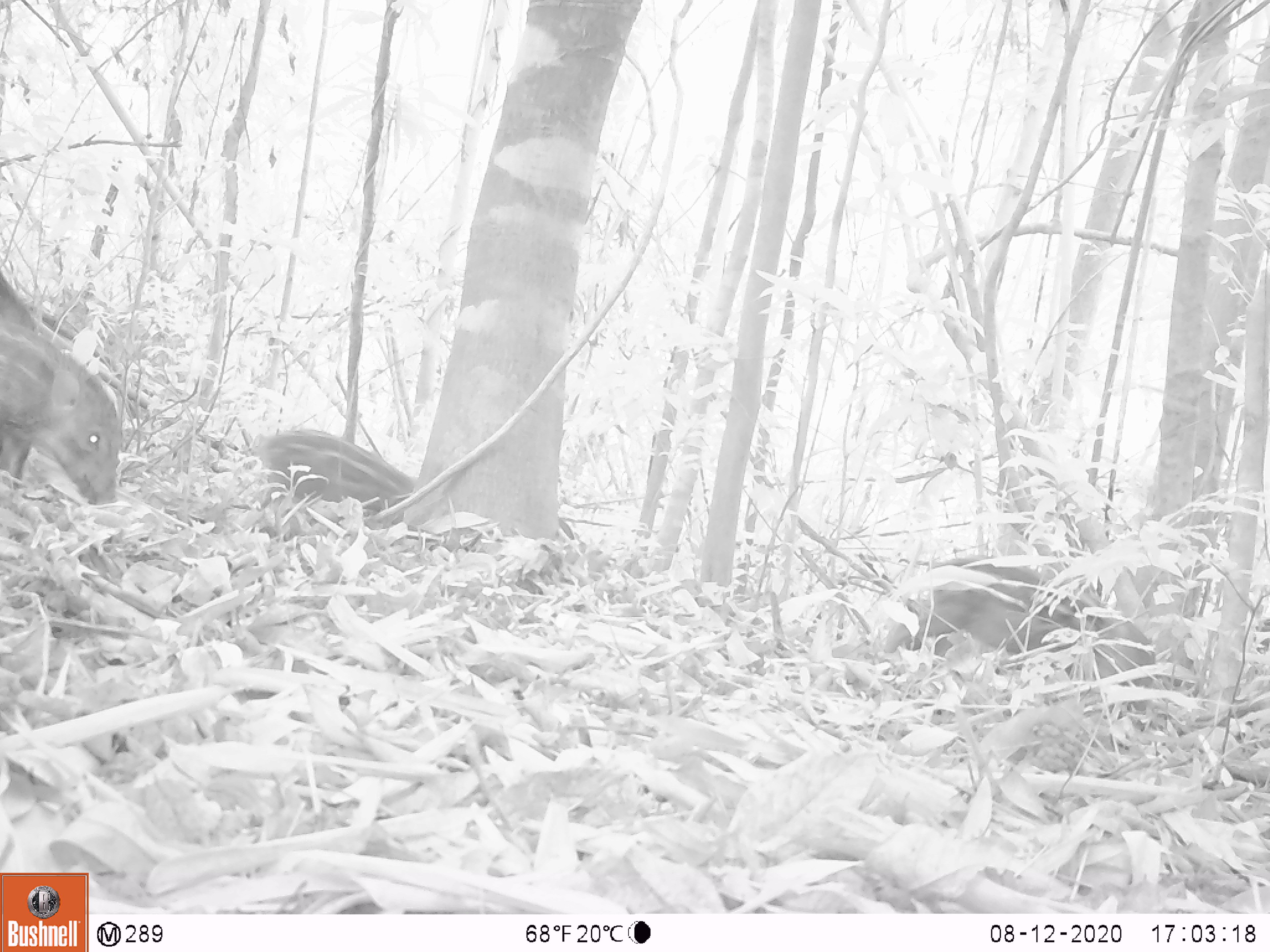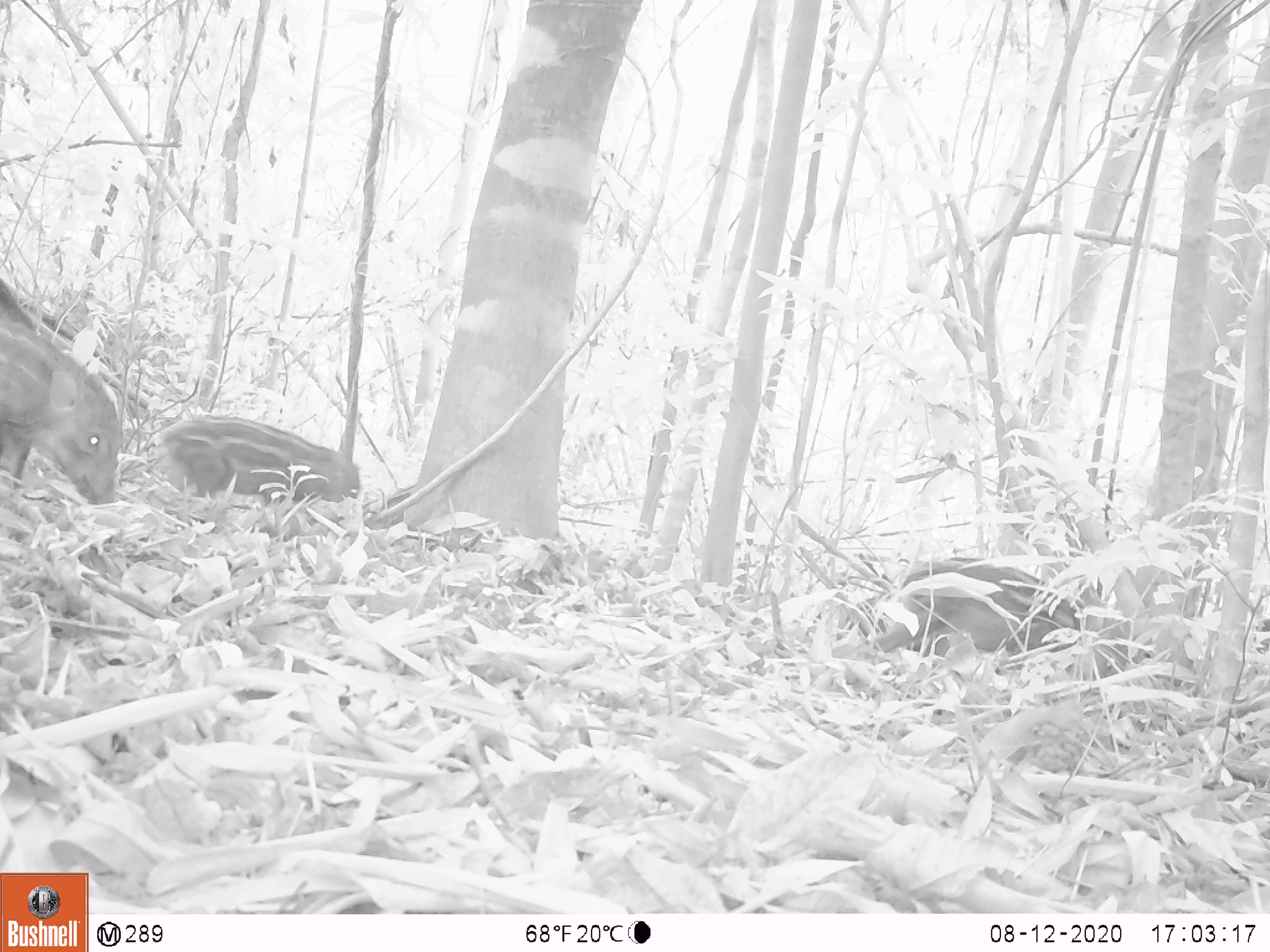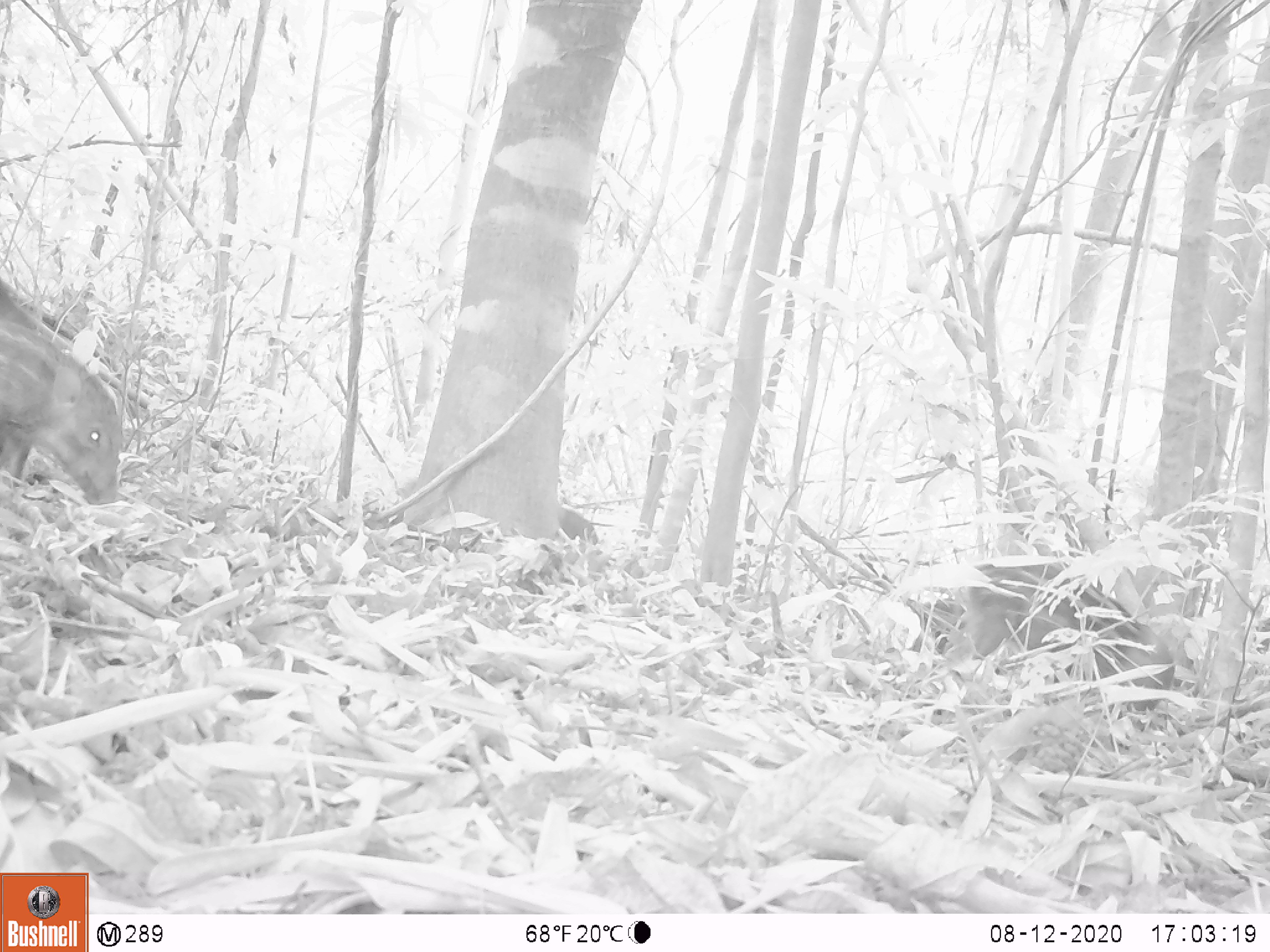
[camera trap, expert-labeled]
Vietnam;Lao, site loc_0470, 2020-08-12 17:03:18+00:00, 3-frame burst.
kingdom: Animalia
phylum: Chordata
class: Mammalia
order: Artiodactyla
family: Suidae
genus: Sus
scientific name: Sus scrofa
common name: eurasian wild pig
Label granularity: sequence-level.